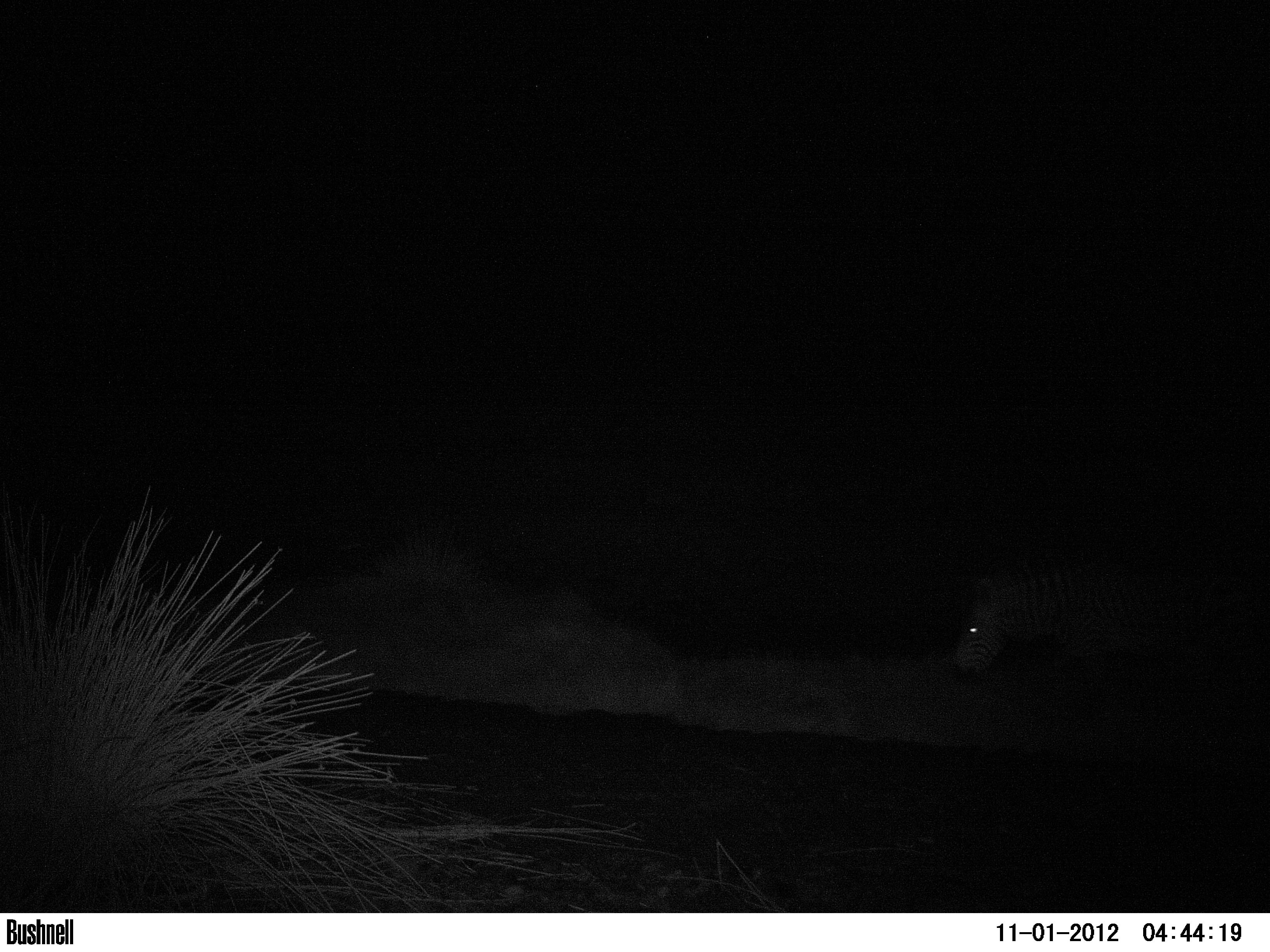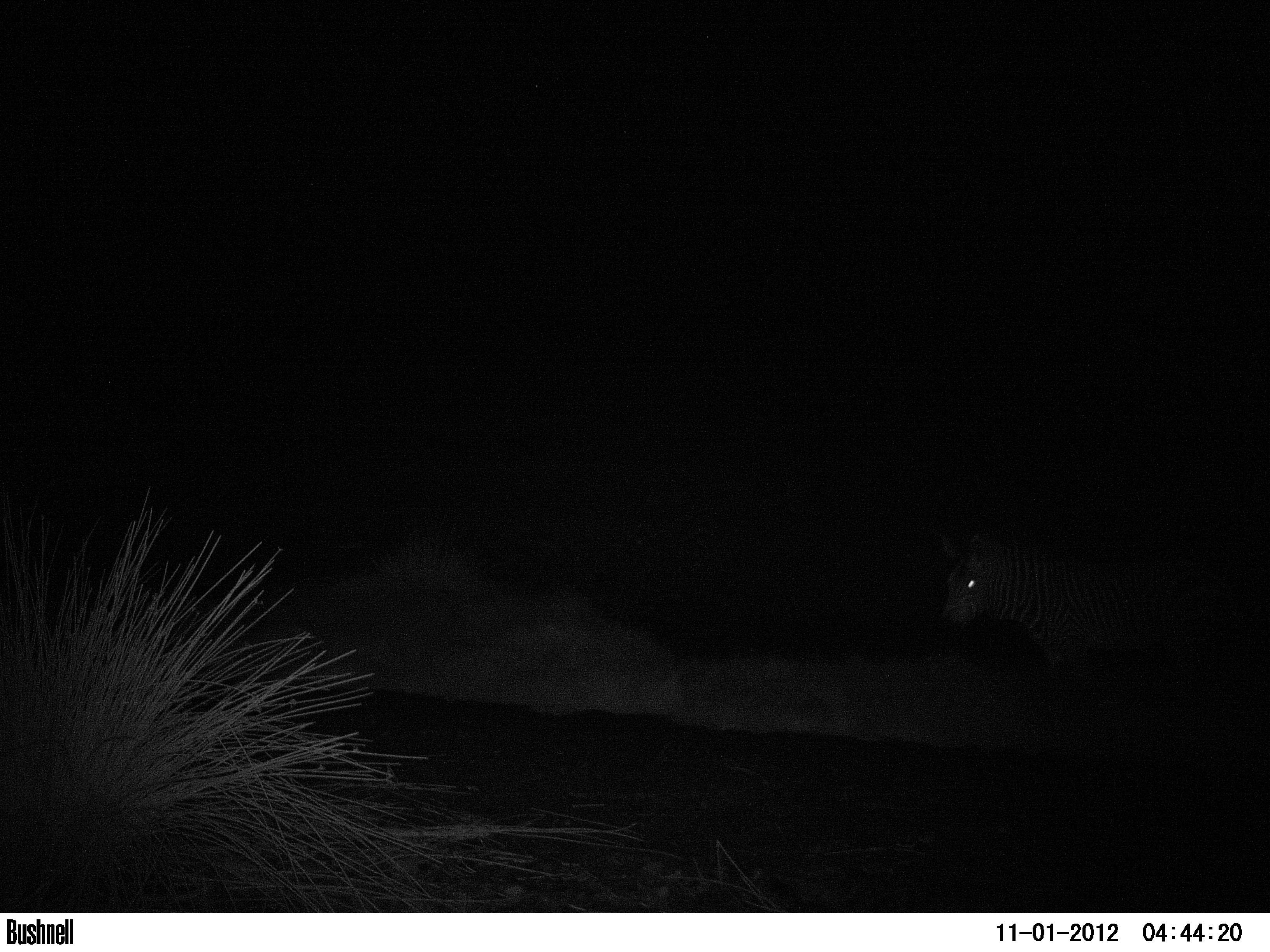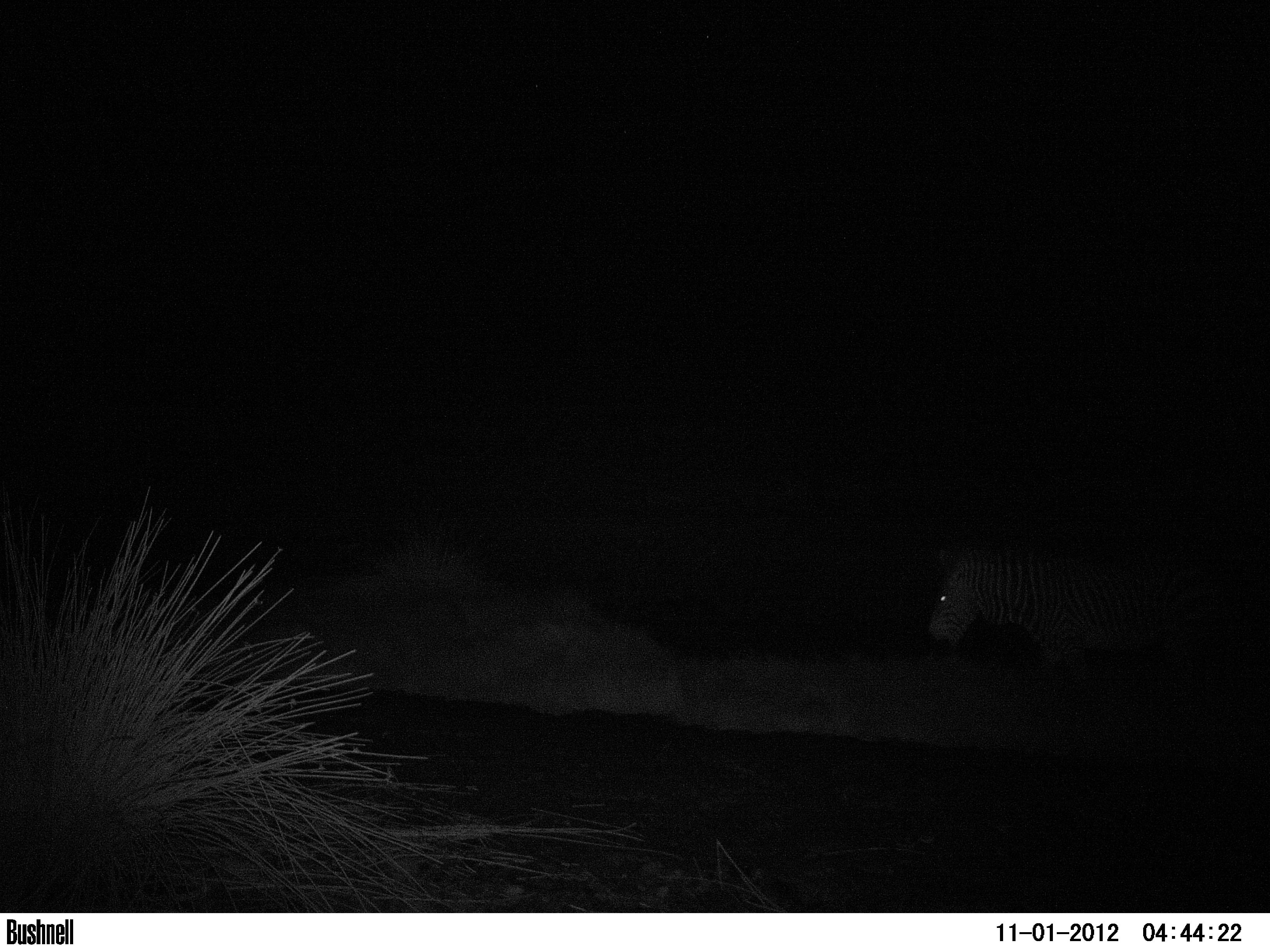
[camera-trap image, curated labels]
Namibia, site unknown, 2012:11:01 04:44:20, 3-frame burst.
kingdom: Animalia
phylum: Chordata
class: Mammalia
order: Perissodactyla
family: Equidae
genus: Equus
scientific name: Equus zebra hartmannae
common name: hartmann's mountain zebra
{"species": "Equus zebra hartmannae (hartmann's mountain zebra)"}